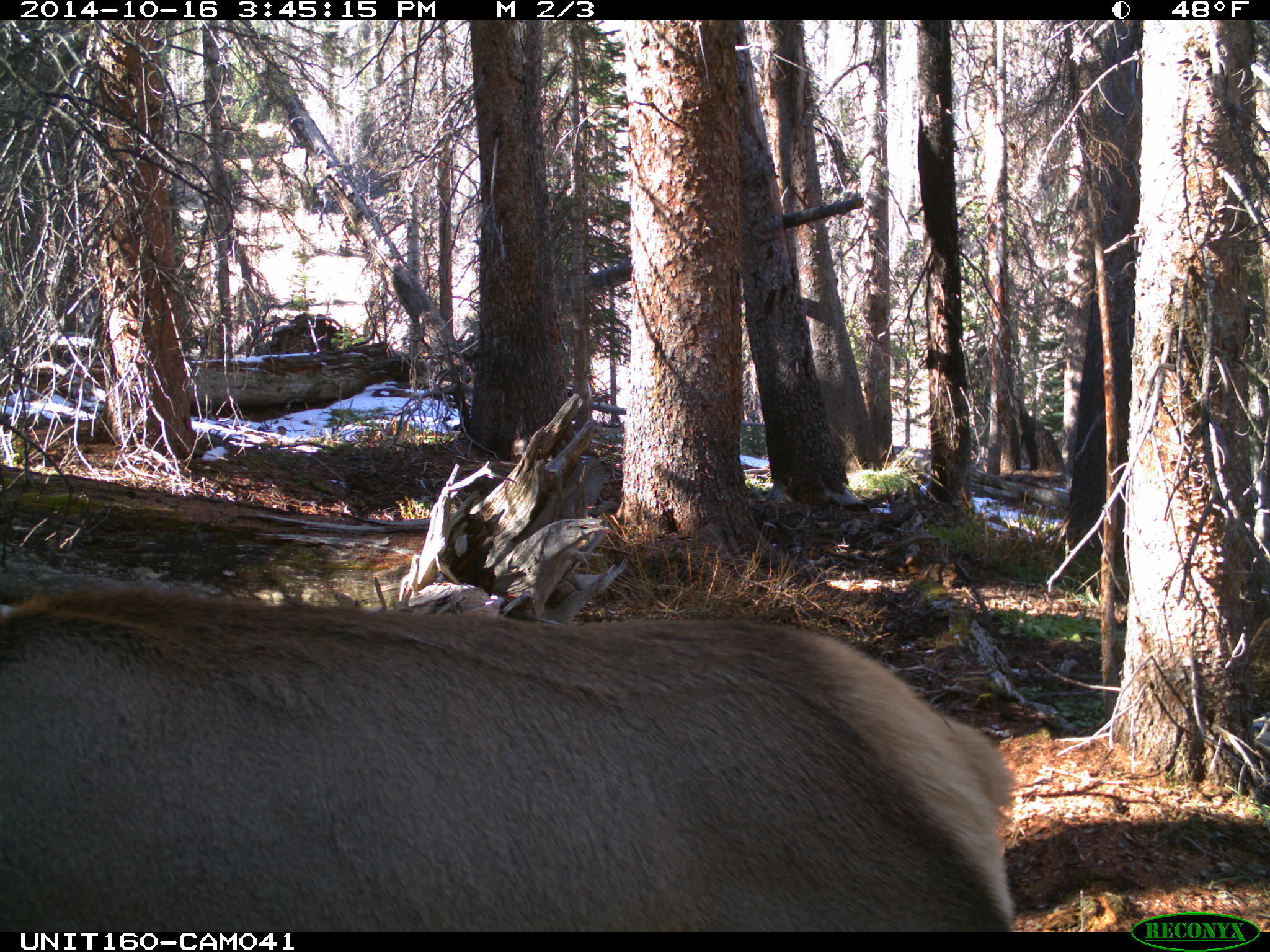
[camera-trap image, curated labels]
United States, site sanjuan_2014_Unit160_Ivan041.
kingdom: Animalia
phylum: Chordata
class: Mammalia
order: Artiodactyla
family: Cervidae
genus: Cervus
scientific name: Cervus elaphus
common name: red deer